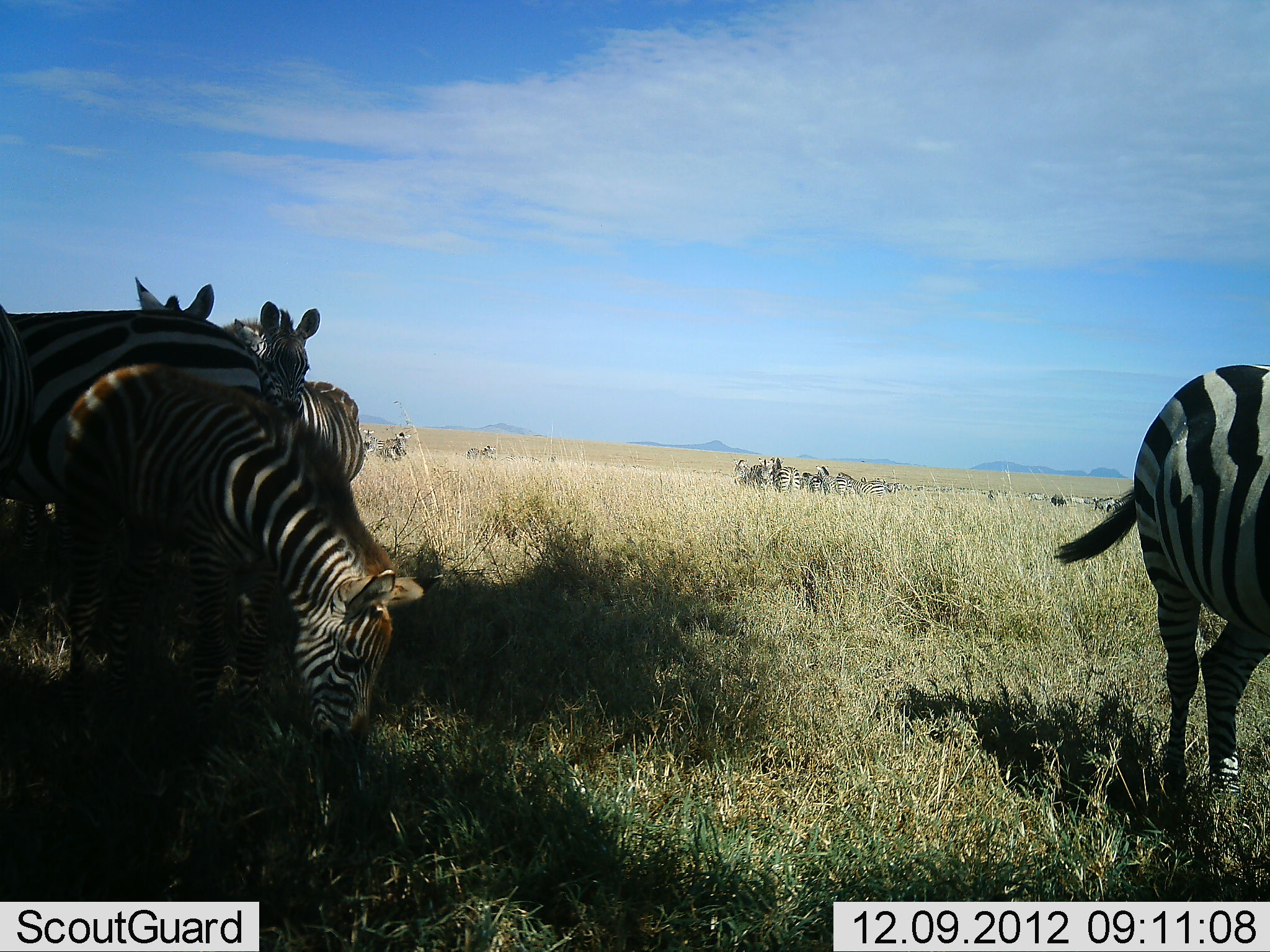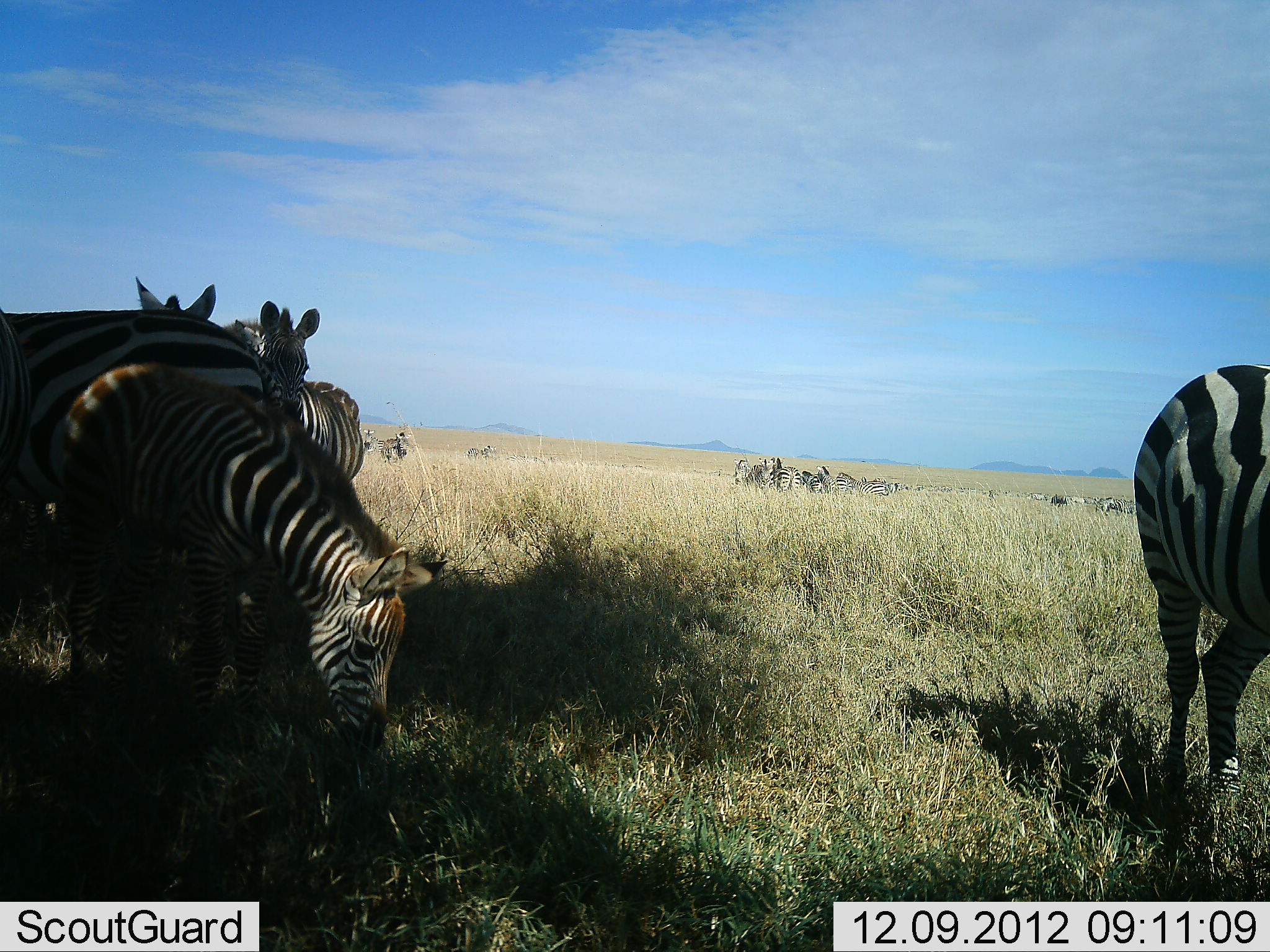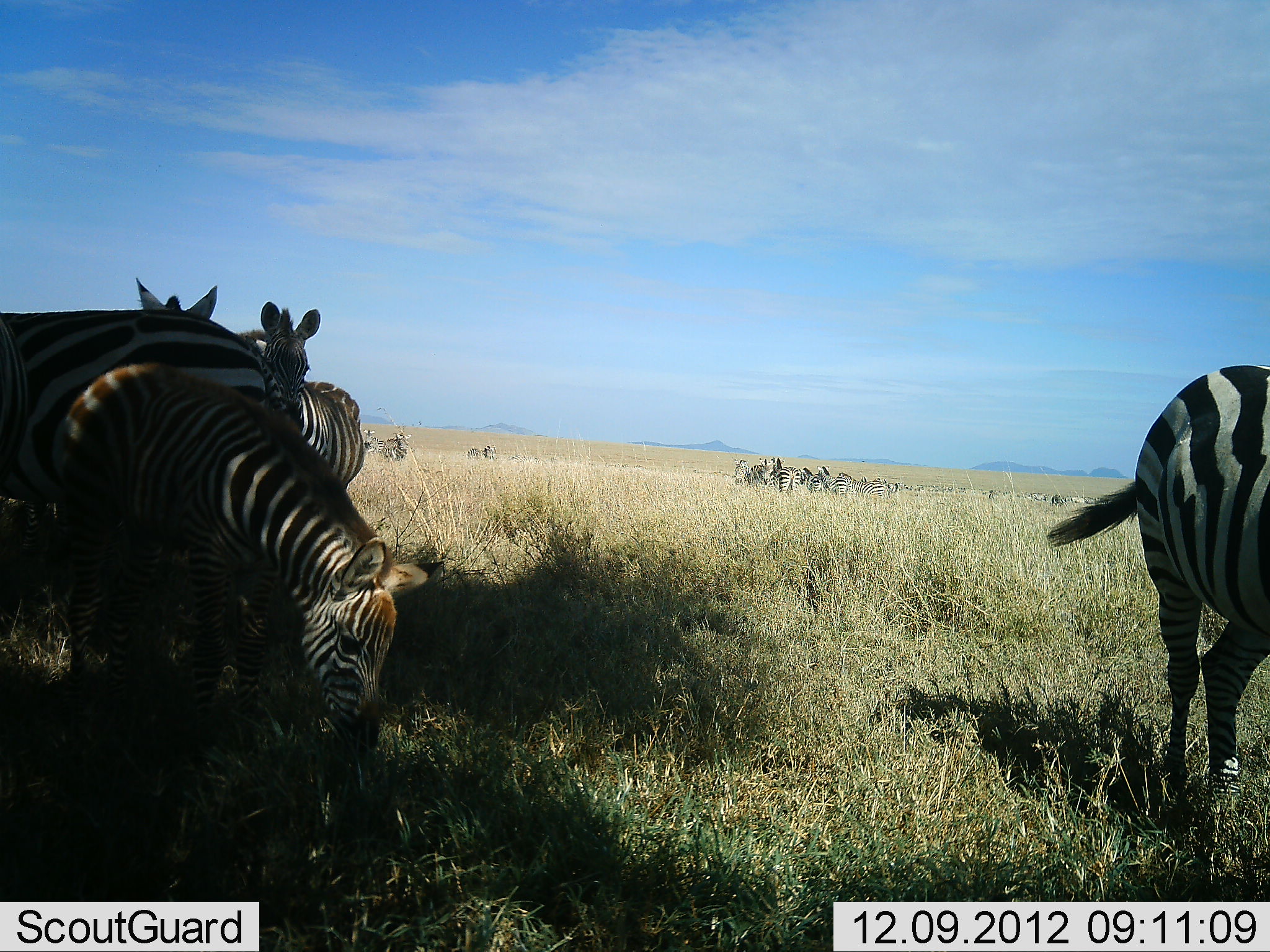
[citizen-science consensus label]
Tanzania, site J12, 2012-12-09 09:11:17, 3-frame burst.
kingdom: Animalia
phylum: Chordata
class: Mammalia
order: Perissodactyla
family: Equidae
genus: Equus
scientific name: Equus quagga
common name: plains zebra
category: zebra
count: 11-50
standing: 90%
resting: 10%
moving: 20%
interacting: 10%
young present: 30%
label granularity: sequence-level